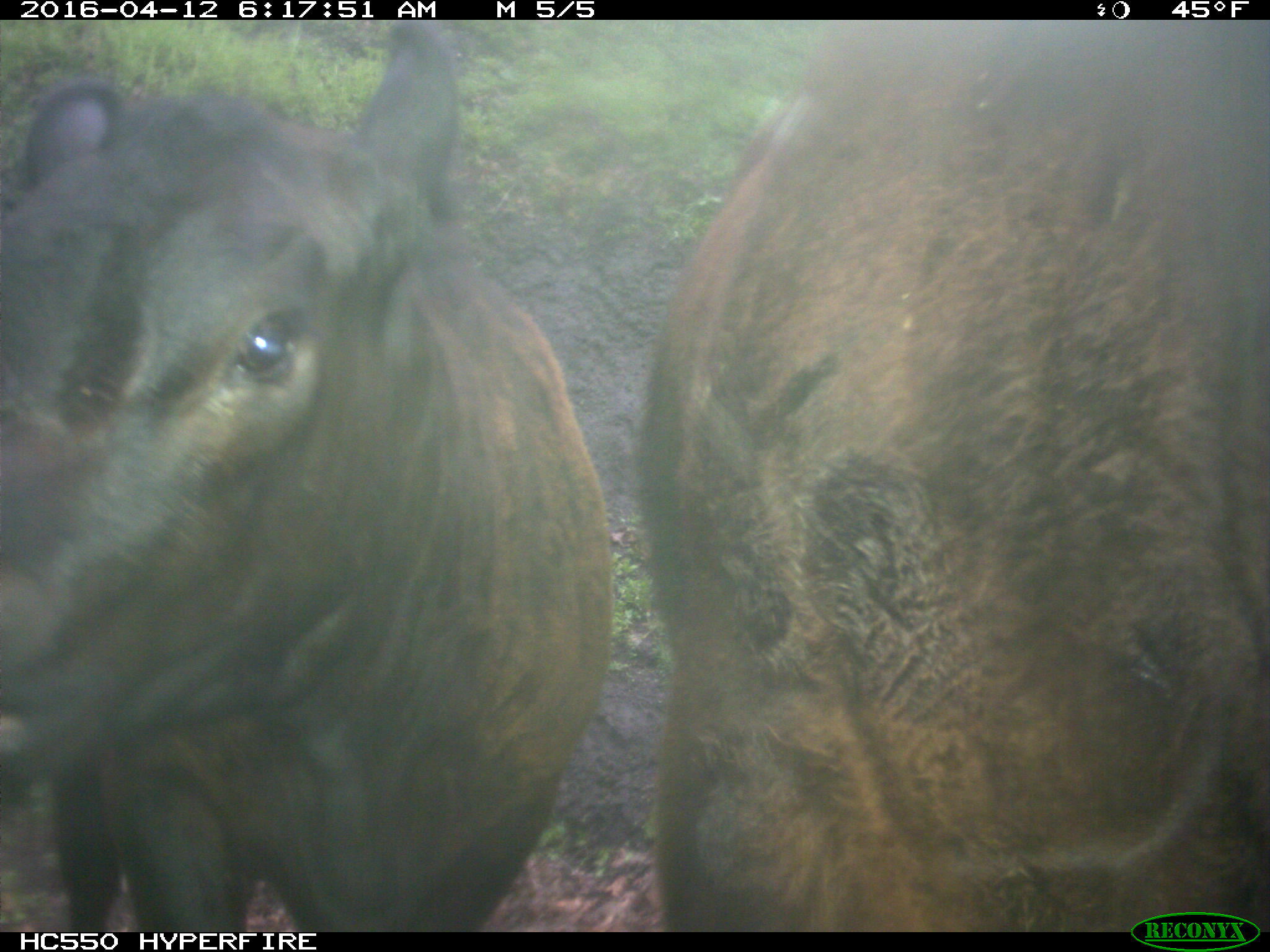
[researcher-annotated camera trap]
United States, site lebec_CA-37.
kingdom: Animalia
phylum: Chordata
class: Mammalia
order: Artiodactyla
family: Bovidae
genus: Bos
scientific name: Bos taurus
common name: domestic cow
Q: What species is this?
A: Bos taurus (domestic cow).